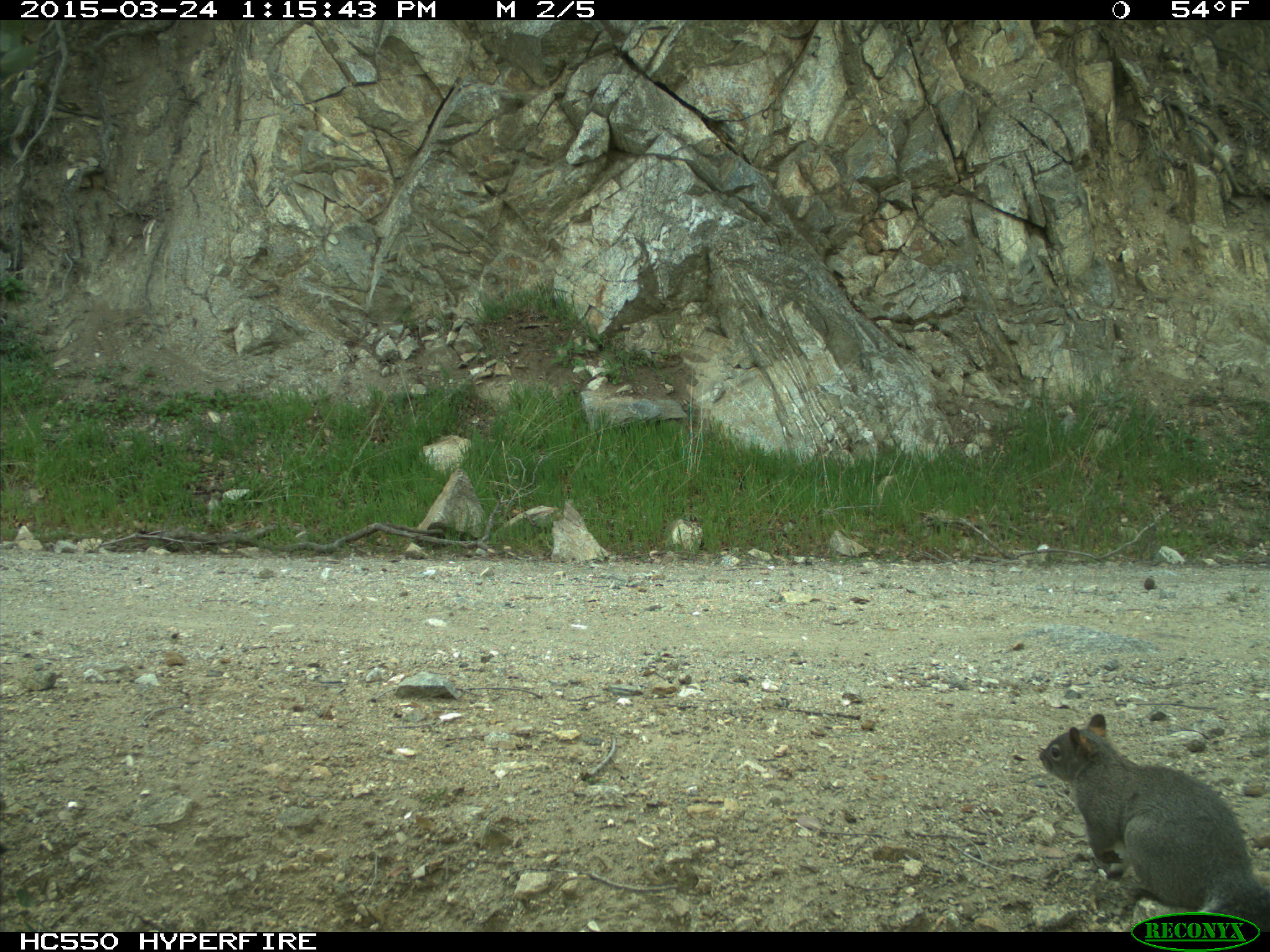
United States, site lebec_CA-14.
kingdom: Animalia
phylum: Chordata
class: Mammalia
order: Rodentia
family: Sciuridae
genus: Sciurus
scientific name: Sciurus carolinensis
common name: eastern gray squirrel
Sciurus carolinensis (eastern gray squirrel).